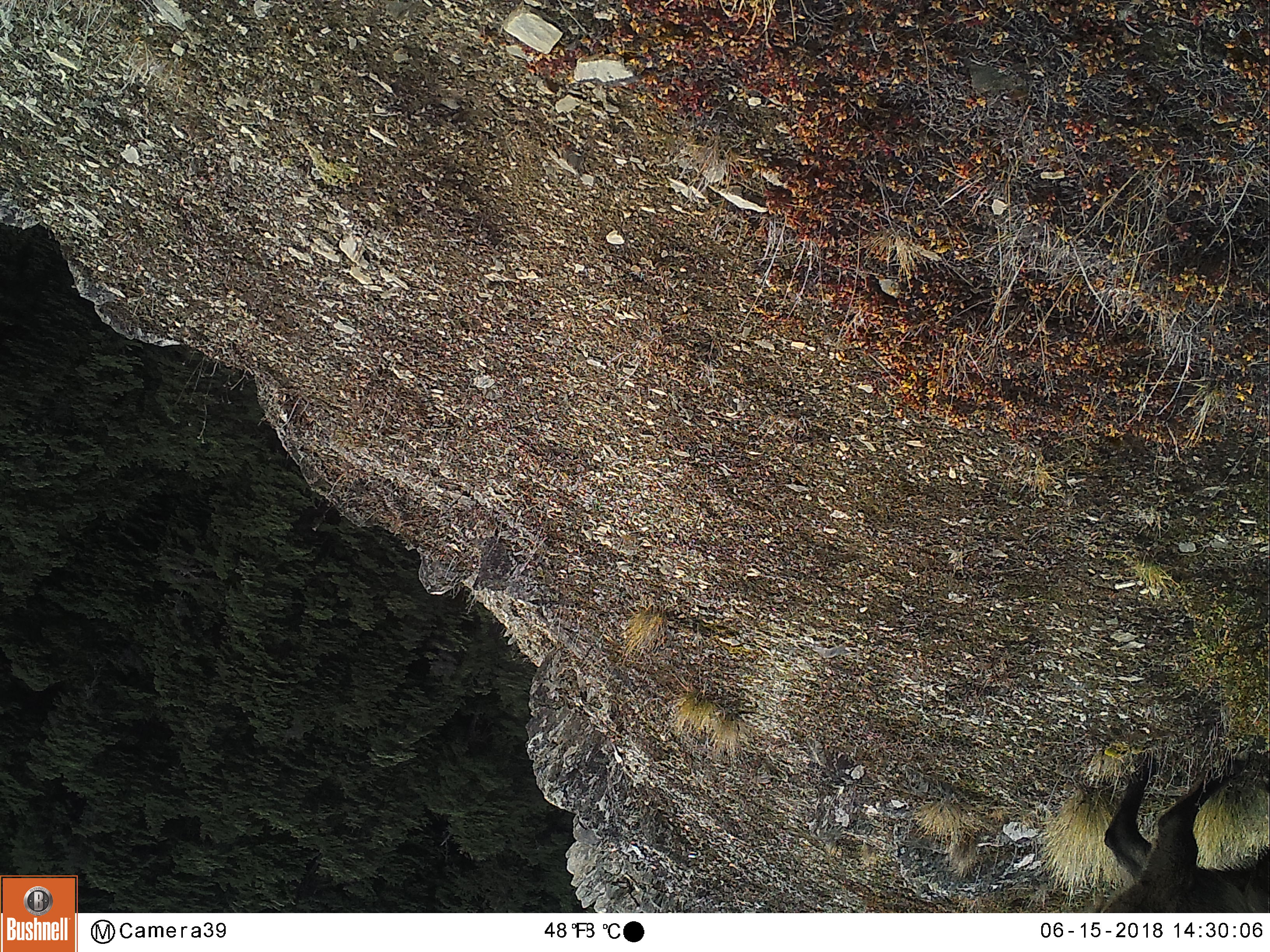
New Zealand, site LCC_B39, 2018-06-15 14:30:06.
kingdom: Animalia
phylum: Chordata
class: Mammalia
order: Artiodactyla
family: Bovidae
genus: Nilgiritragus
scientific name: Nilgiritragus hylocrius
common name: tahr